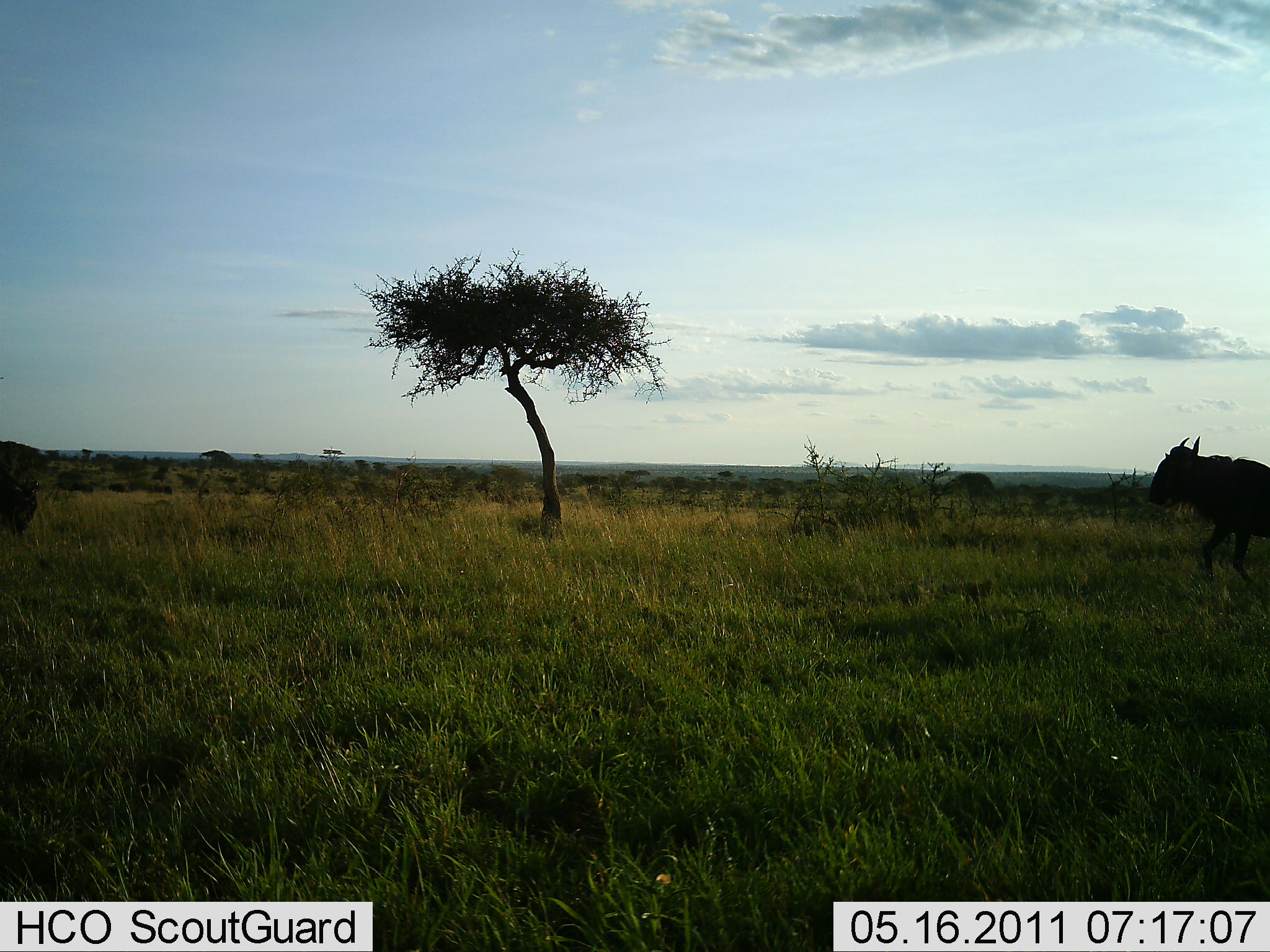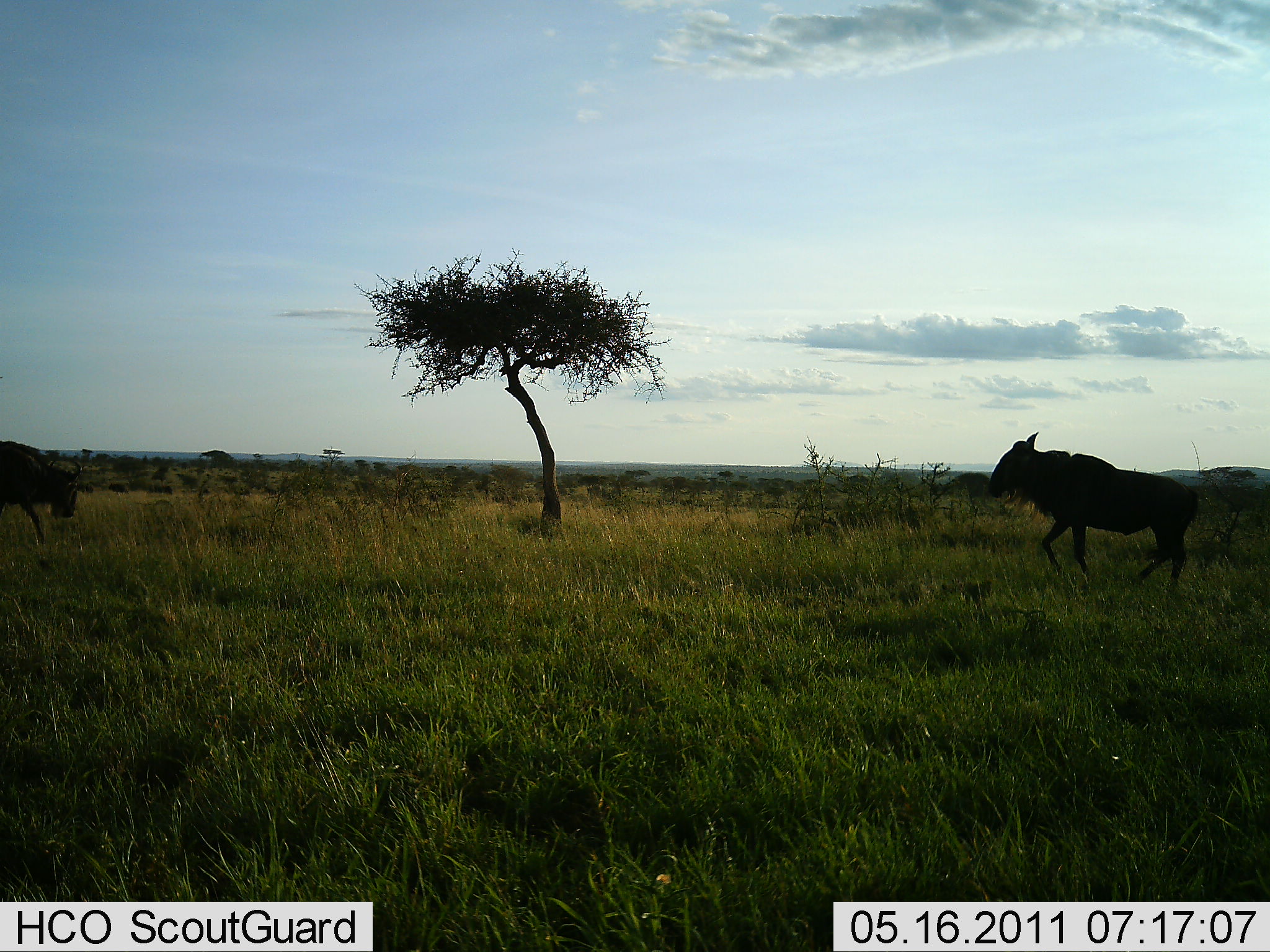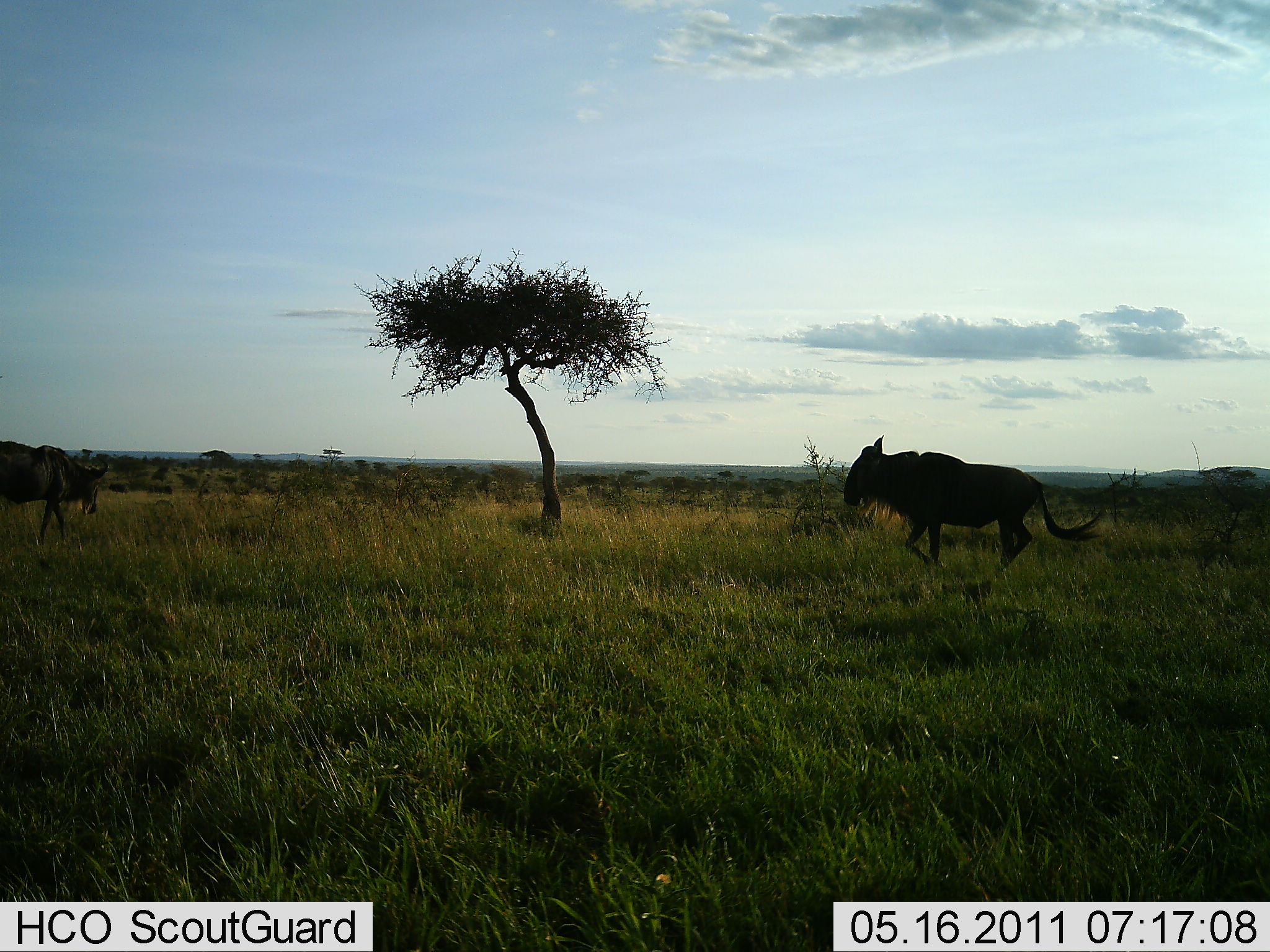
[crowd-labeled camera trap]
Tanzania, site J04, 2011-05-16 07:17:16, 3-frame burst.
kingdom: Animalia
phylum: Chordata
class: Mammalia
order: Artiodactyla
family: Bovidae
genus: Connochaetes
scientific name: Connochaetes taurinus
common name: blue wildebeest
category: wildebeest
Wildebeest (blue wildebeest) (Connochaetes taurinus), count 2. Behavior (volunteer vote fractions): standing 27%, resting 0%, moving 91%, interacting 0%. Young present (vote fraction): 0%. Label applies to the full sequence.